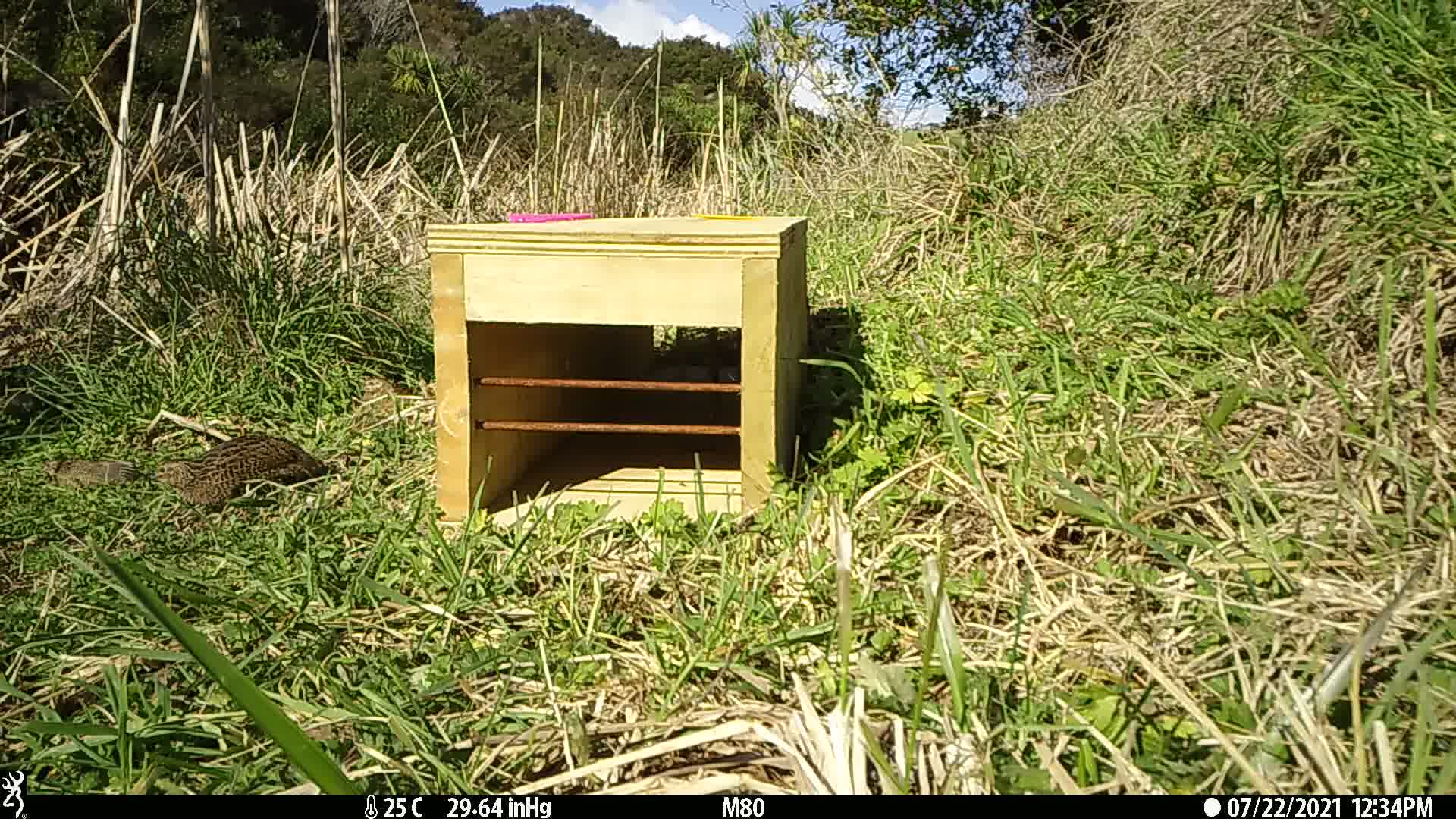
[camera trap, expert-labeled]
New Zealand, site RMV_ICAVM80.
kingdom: Animalia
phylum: Chordata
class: Aves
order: Galliformes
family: Phasianidae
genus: Synoicus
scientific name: Synoicus ypsilophorus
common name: brown quail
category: quail brown